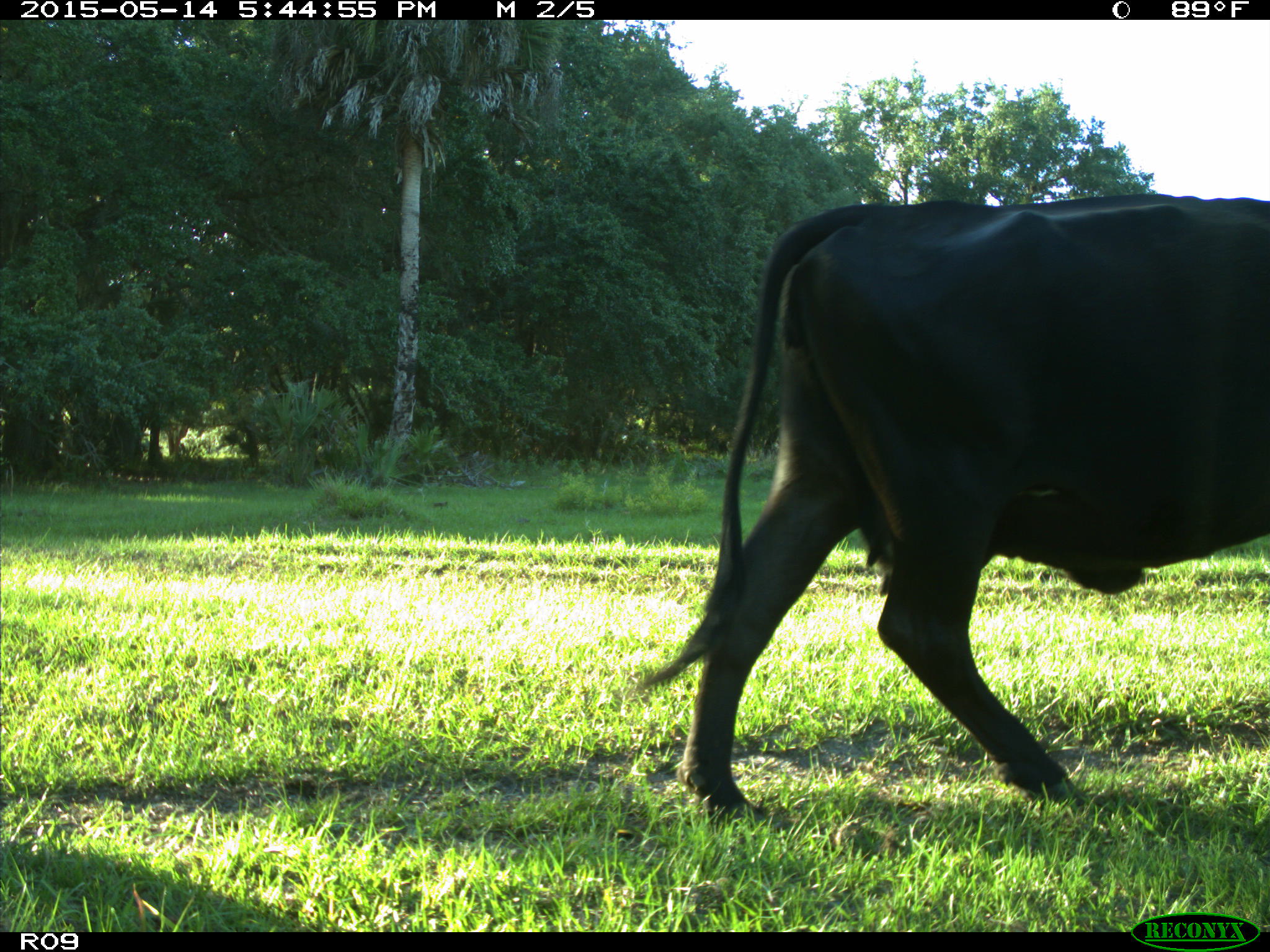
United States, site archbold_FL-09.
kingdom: Animalia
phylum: Chordata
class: Mammalia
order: Artiodactyla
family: Bovidae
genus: Bos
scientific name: Bos taurus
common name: domestic cow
Bos taurus (domestic cow).